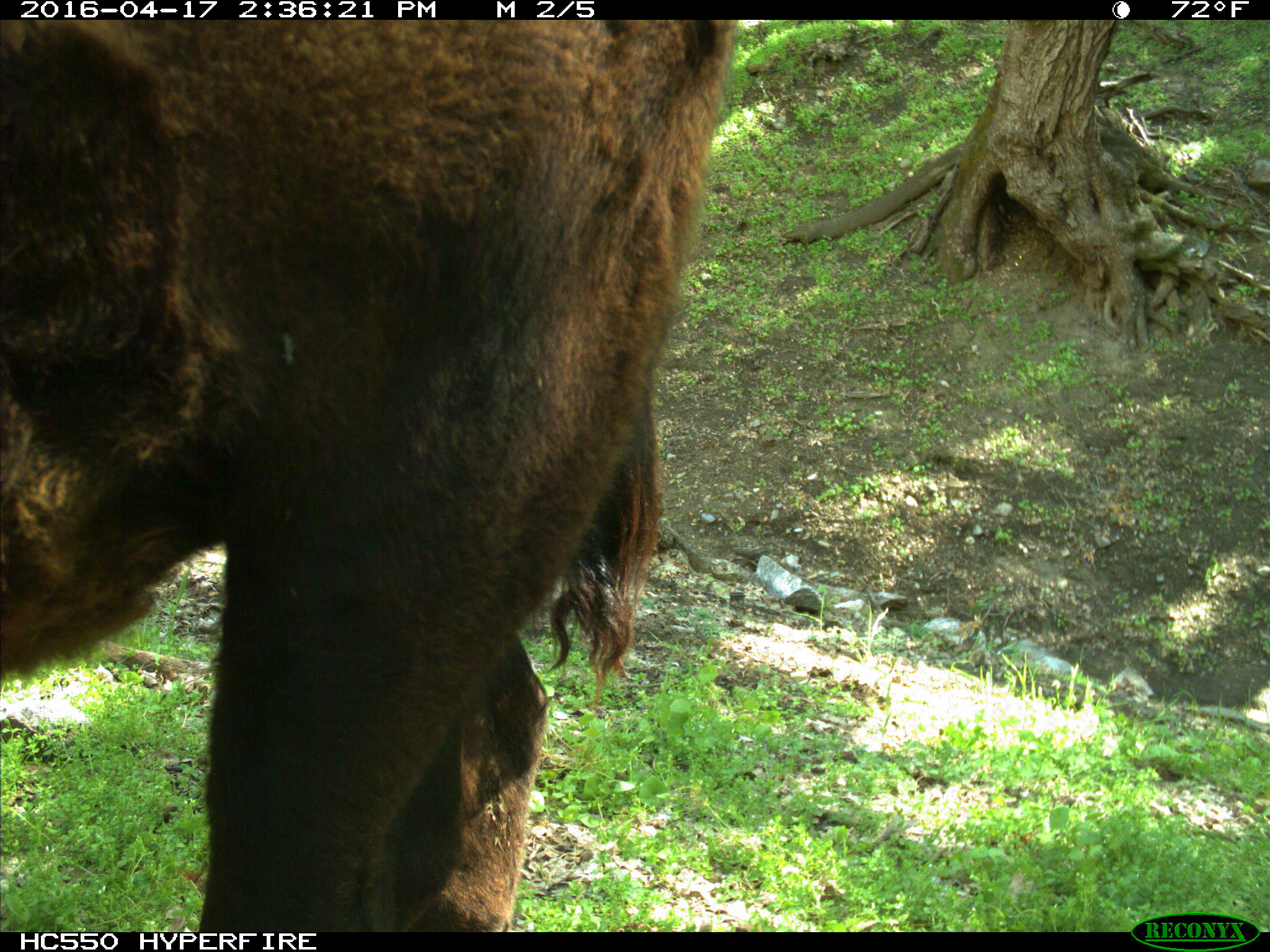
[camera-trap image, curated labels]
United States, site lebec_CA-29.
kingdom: Animalia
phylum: Chordata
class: Mammalia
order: Artiodactyla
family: Bovidae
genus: Bos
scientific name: Bos taurus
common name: domestic cow